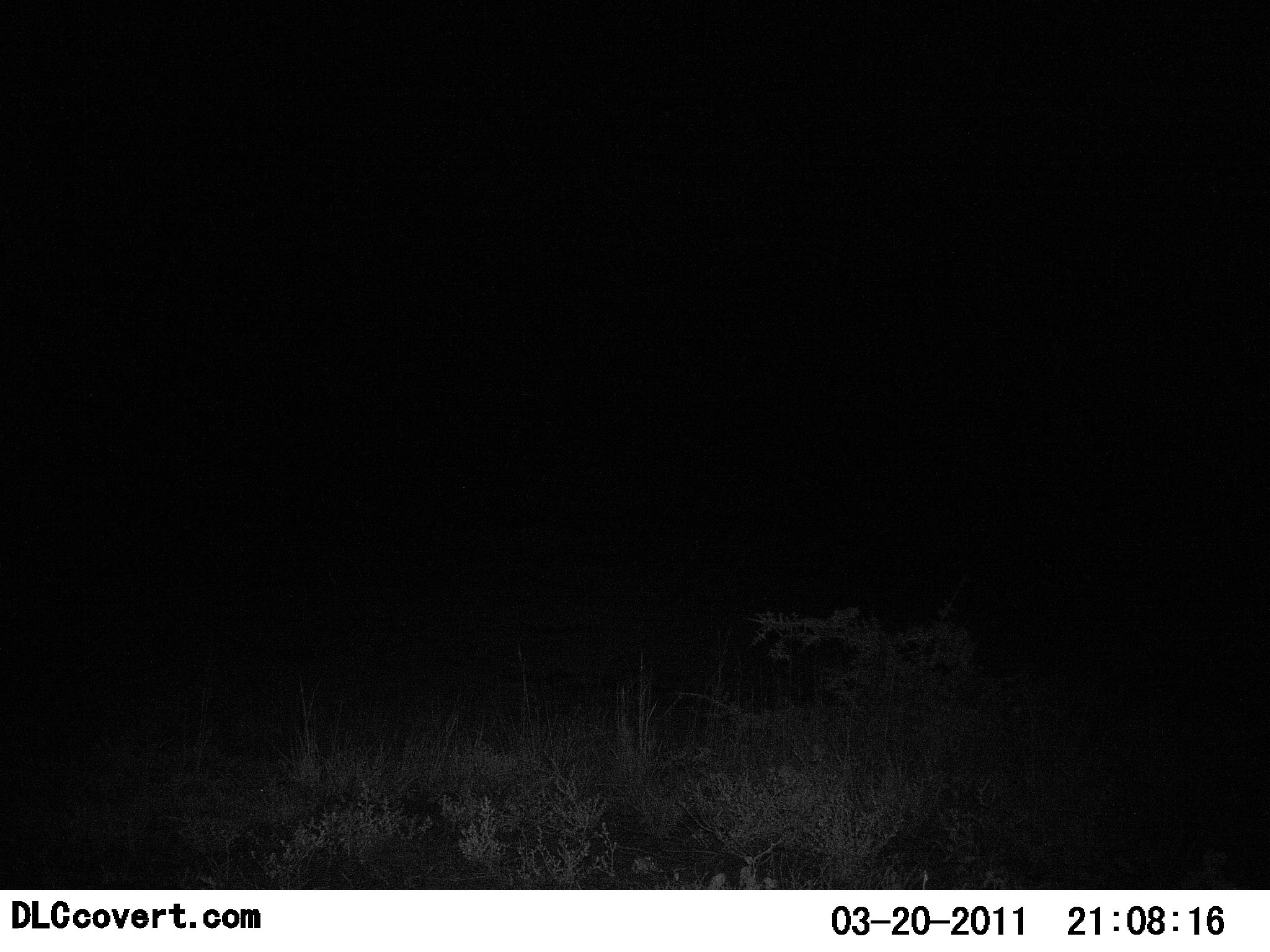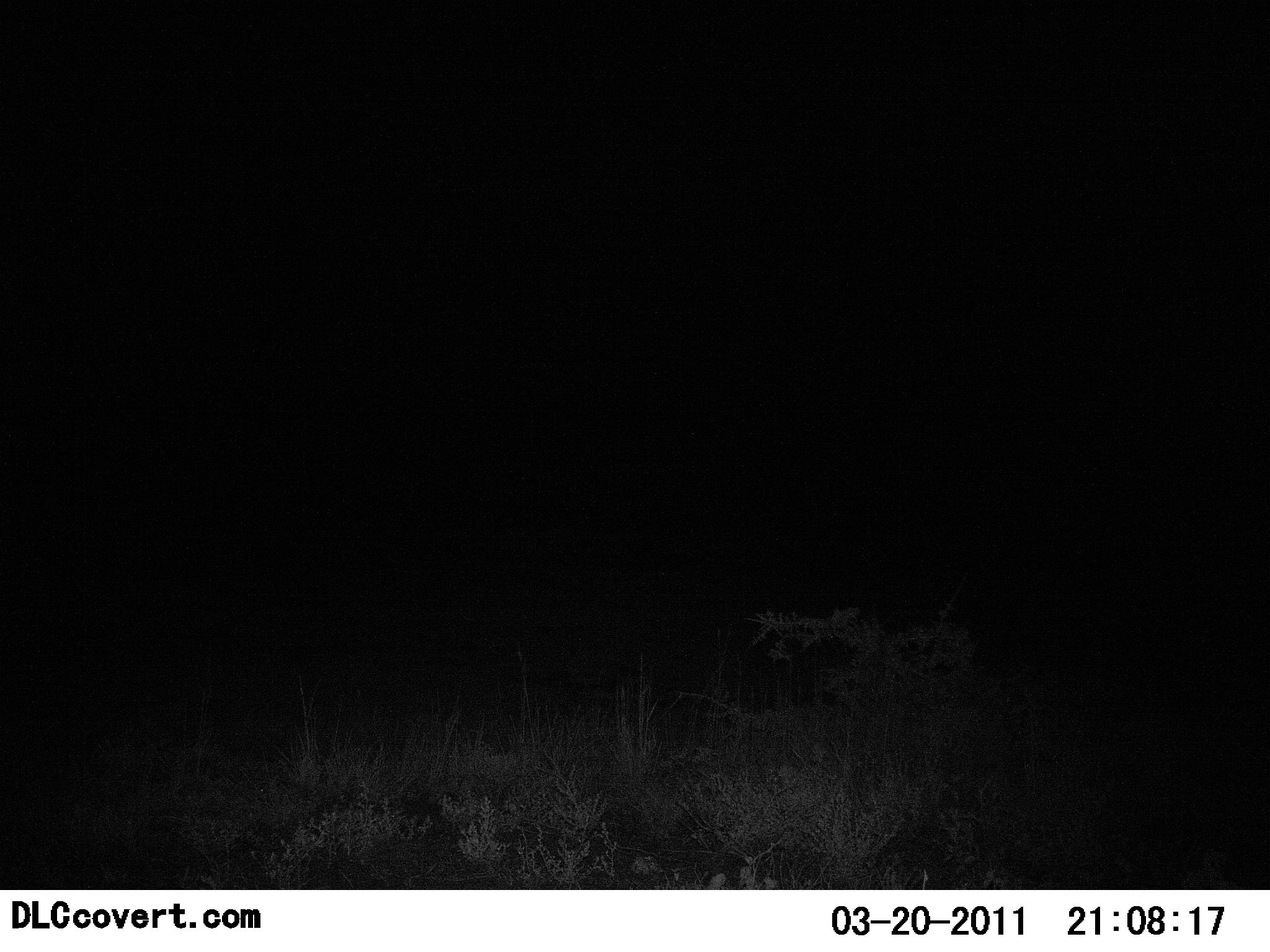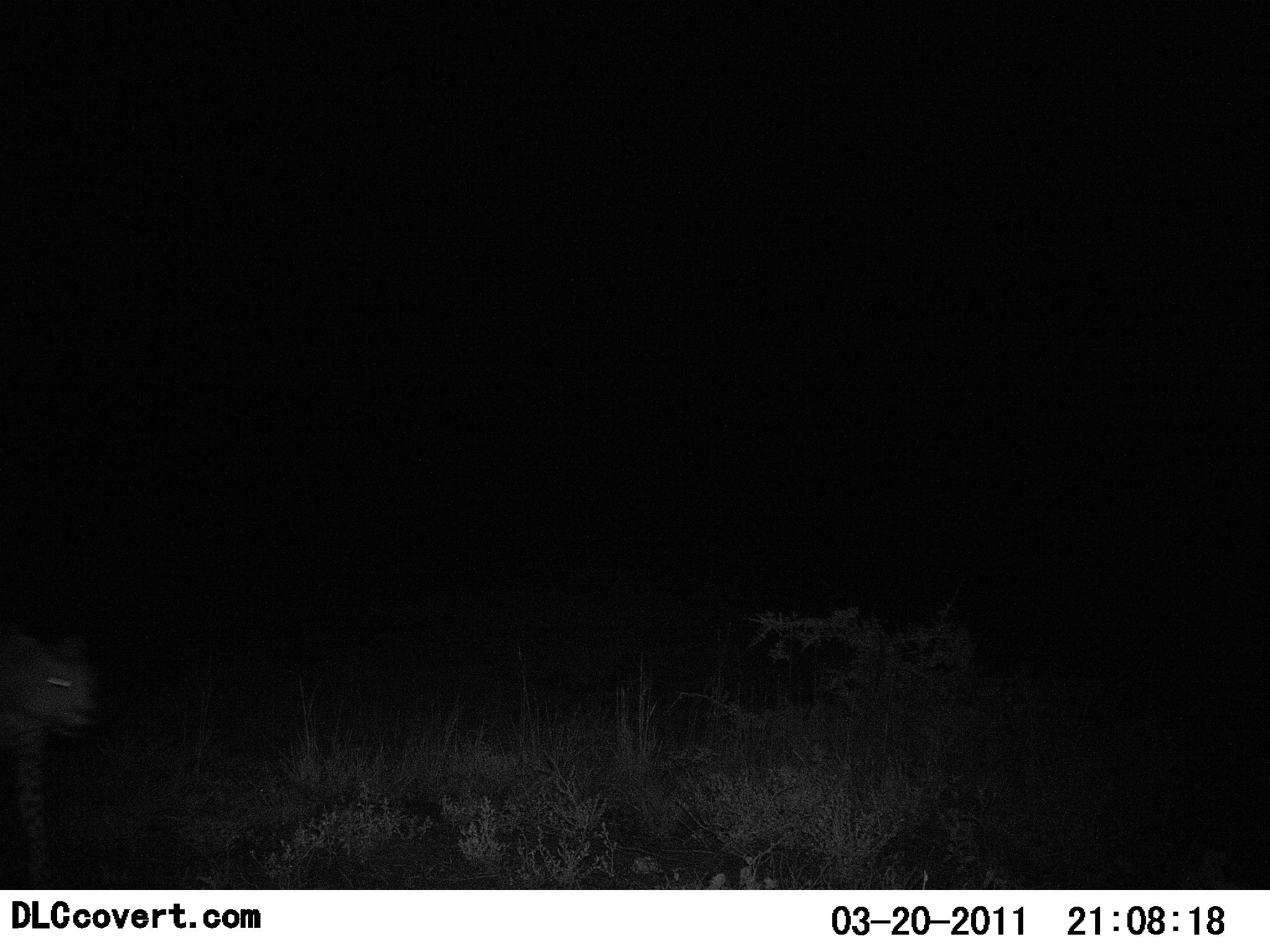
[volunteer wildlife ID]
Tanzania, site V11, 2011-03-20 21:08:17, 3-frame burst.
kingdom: Animalia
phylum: Chordata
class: Mammalia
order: Carnivora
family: Felidae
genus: Acinonyx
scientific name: Acinonyx jubatus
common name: cheetah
Cheetah (Acinonyx jubatus), count 1. Behavior (volunteer vote fractions): standing 0%, resting 0%, moving 100%, interacting 0%. Young present (vote fraction): 0%. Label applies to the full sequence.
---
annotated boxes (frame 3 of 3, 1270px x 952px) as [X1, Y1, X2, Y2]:
animal: [0, 637, 100, 724]